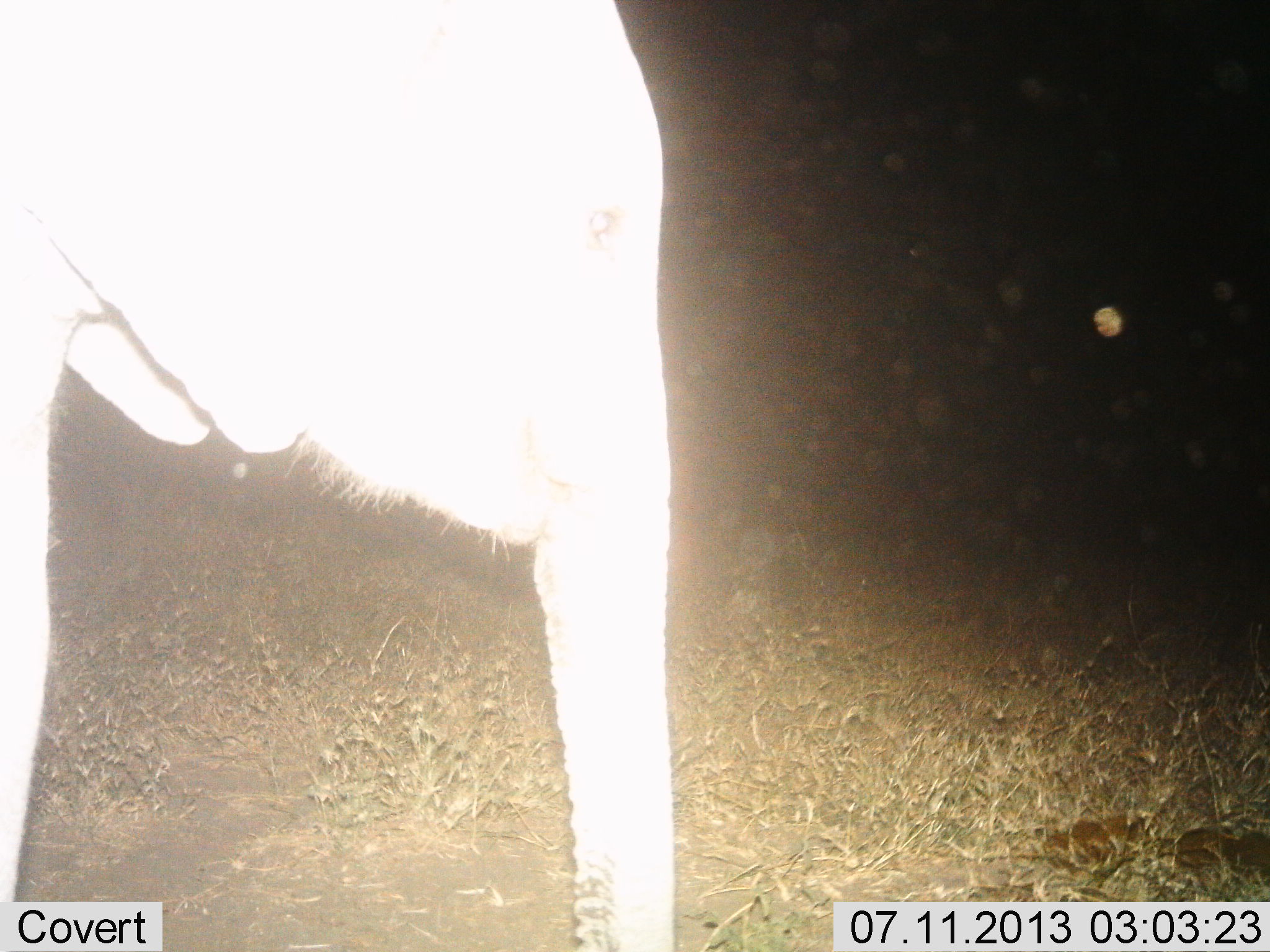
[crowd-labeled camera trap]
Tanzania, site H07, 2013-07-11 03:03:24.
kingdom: Animalia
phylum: Chordata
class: Mammalia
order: Proboscidea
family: Elephantidae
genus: Loxodonta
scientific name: Loxodonta africana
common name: african bush elephant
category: elephant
Elephant (african bush elephant) (Loxodonta africana), count 1. Behavior (volunteer vote fractions): standing 86%, resting 0%, moving 11%, interacting 0%. Young present (vote fraction): 36%. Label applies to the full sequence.